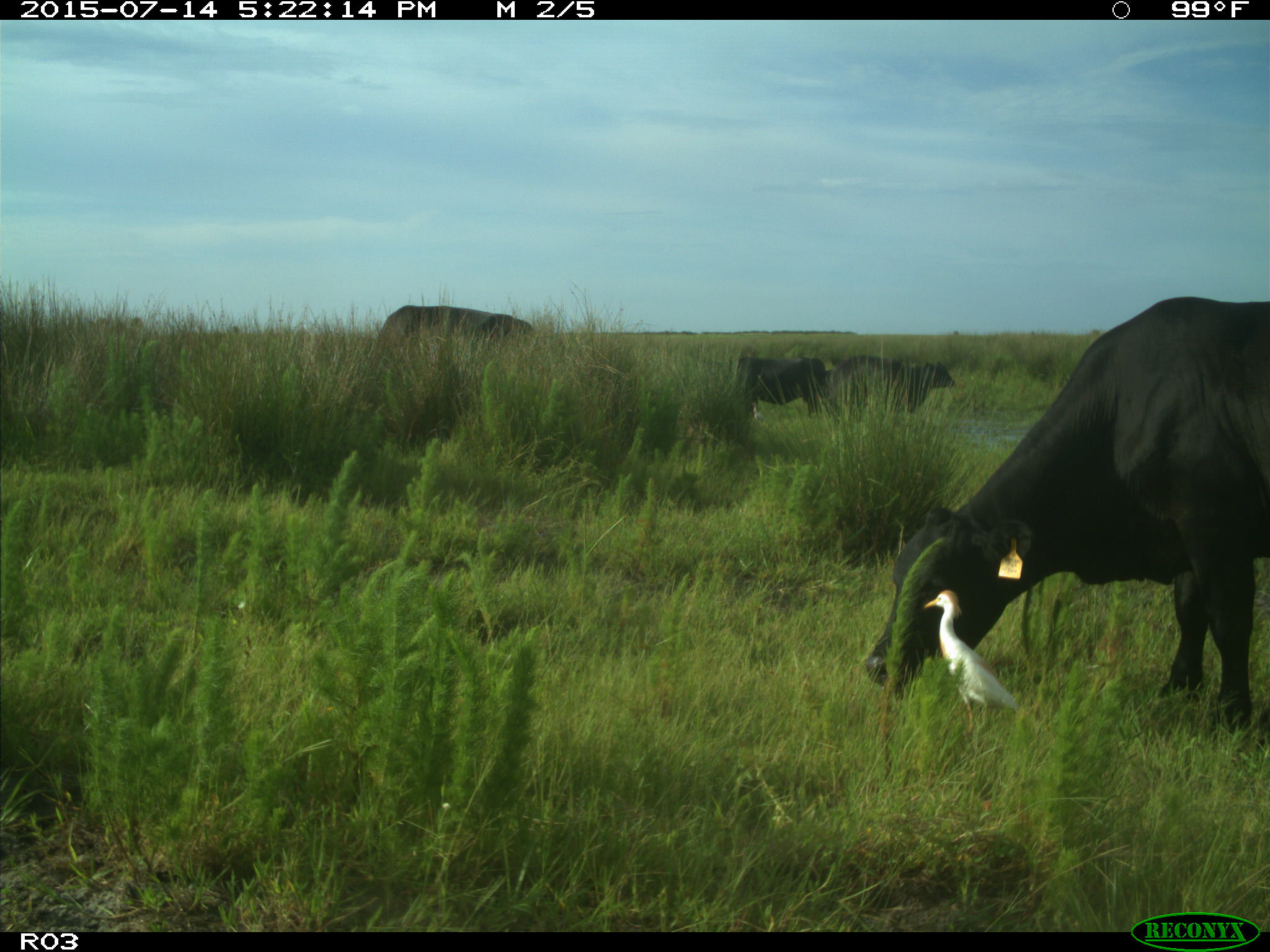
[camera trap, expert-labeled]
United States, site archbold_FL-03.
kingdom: Animalia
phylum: Chordata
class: Mammalia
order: Artiodactyla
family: Bovidae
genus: Bos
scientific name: Bos taurus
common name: domestic cow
Bos taurus (domestic cow).